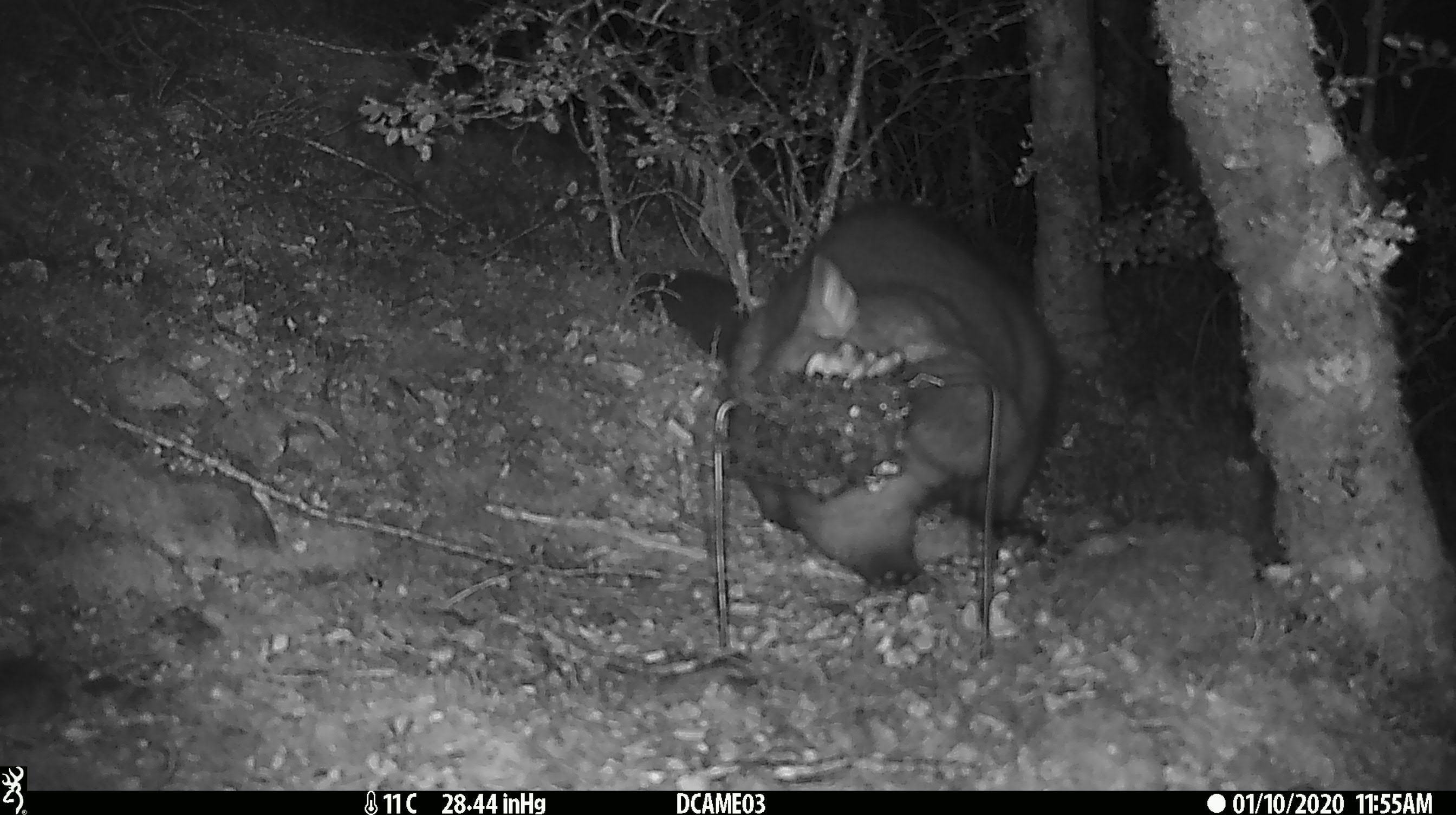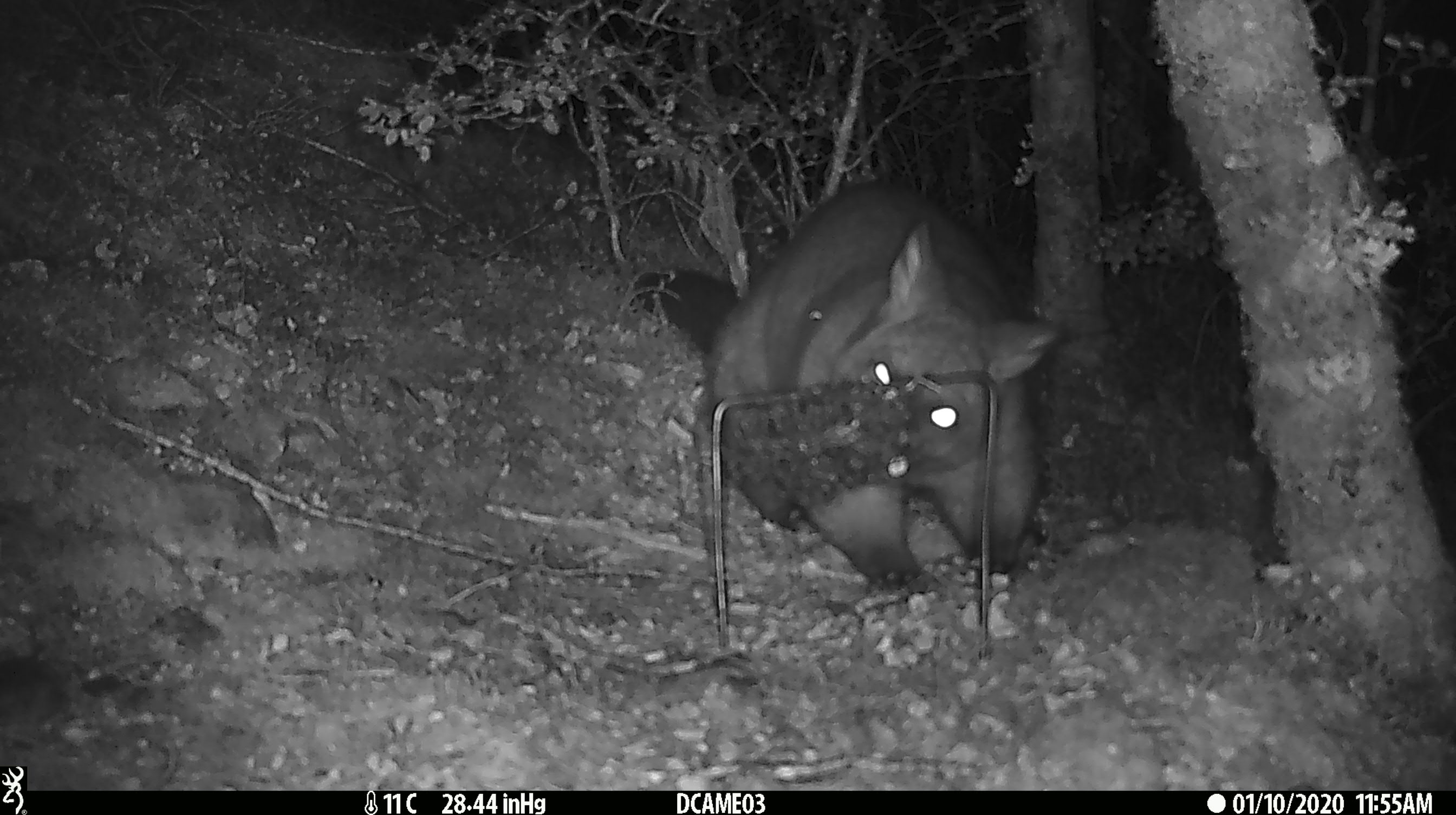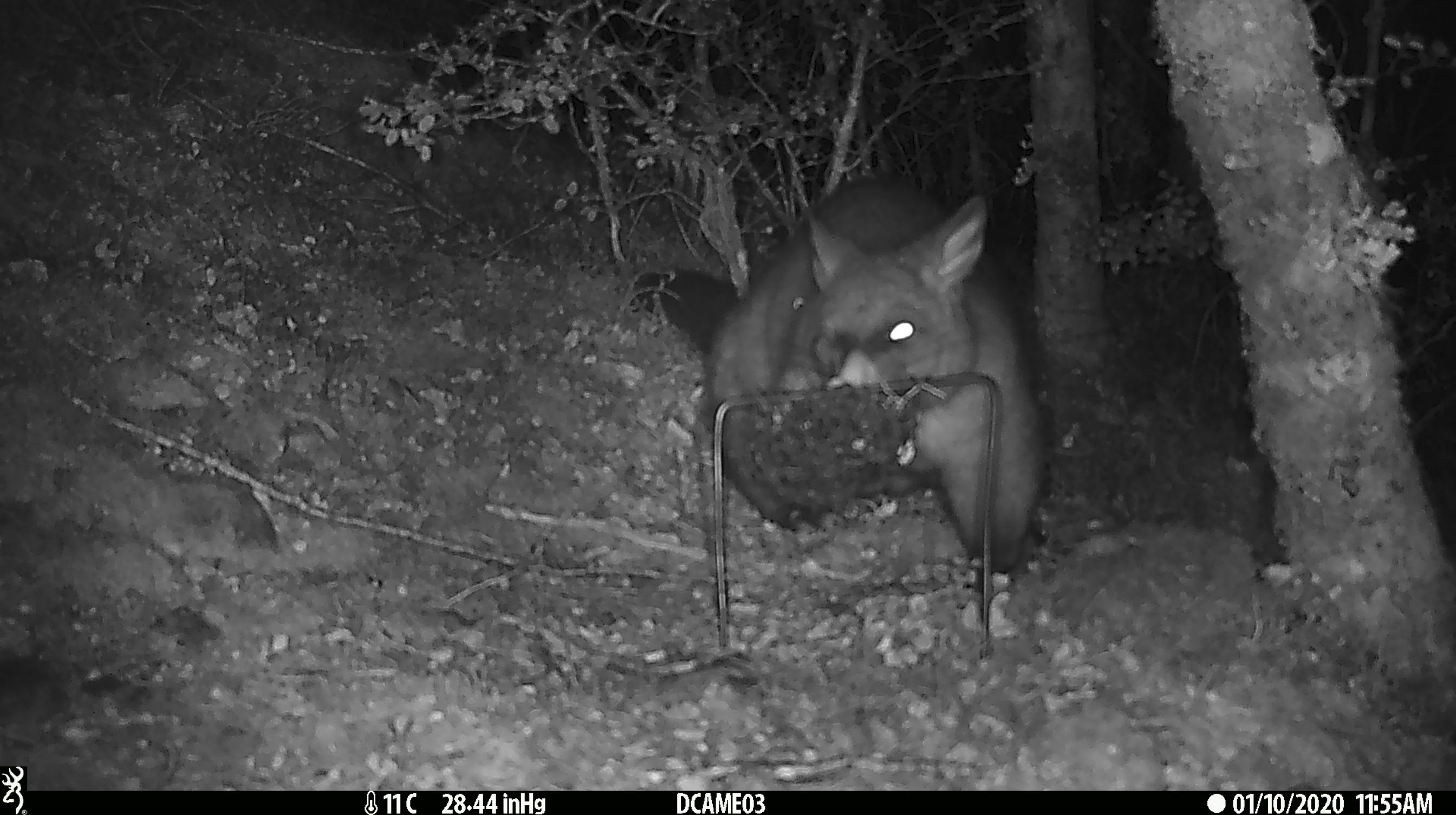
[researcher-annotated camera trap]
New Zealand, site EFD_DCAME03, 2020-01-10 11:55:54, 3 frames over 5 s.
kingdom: Animalia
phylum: Chordata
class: Mammalia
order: Diprotodontia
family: Phalangeridae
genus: Trichosurus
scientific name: Trichosurus vulpecula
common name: common brushtail possum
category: possum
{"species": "possum (common brushtail possum) (Trichosurus vulpecula)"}